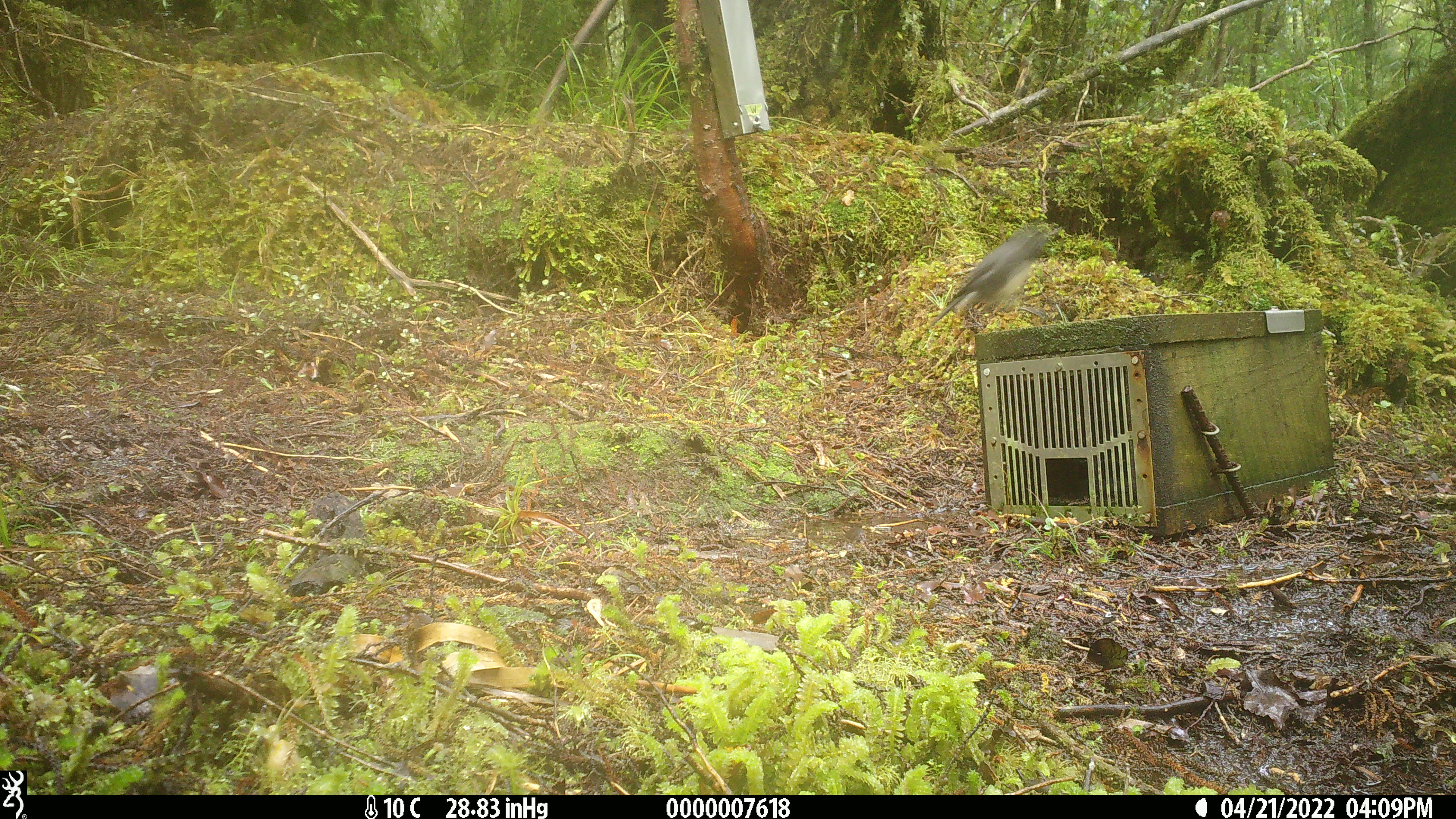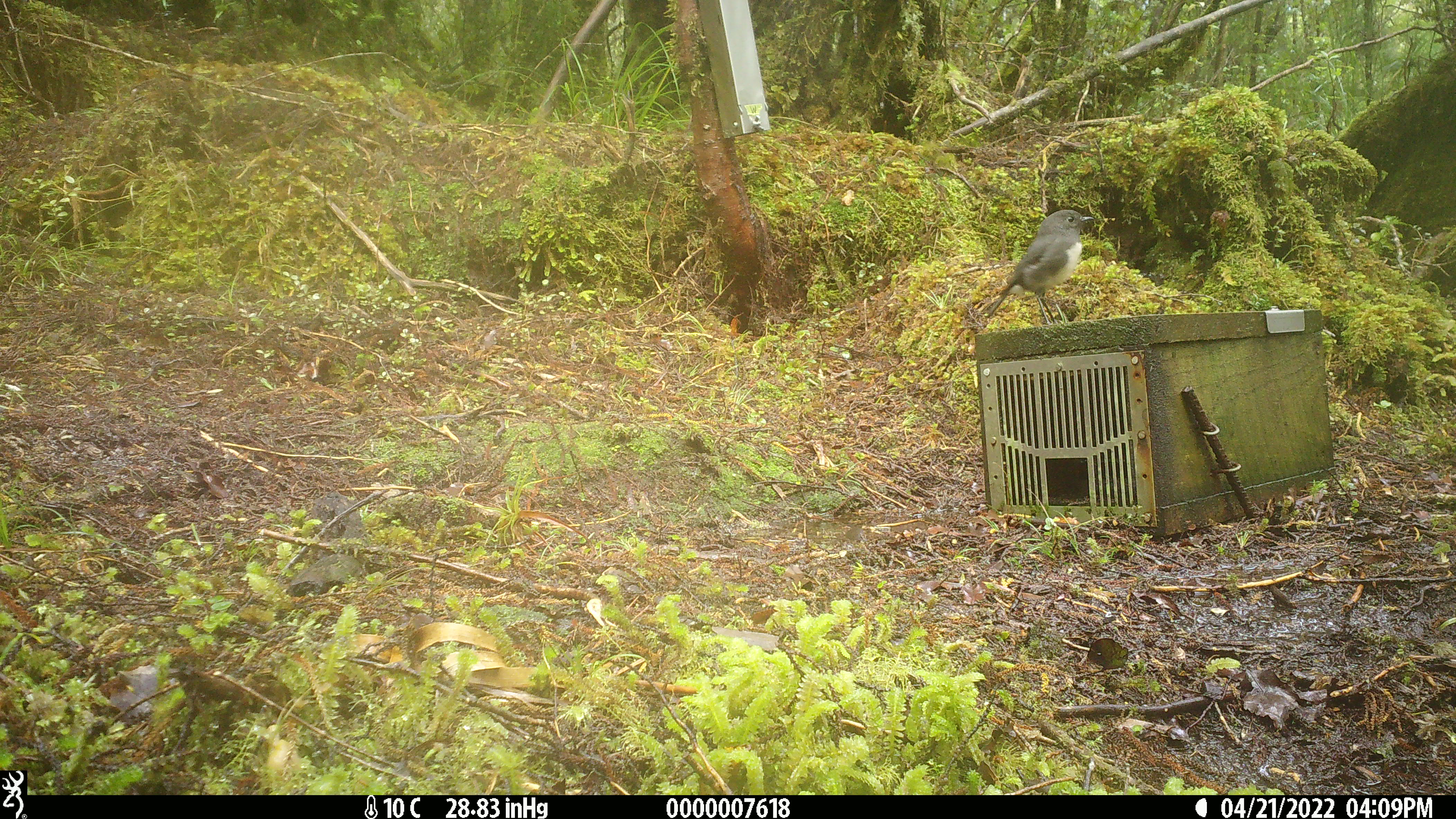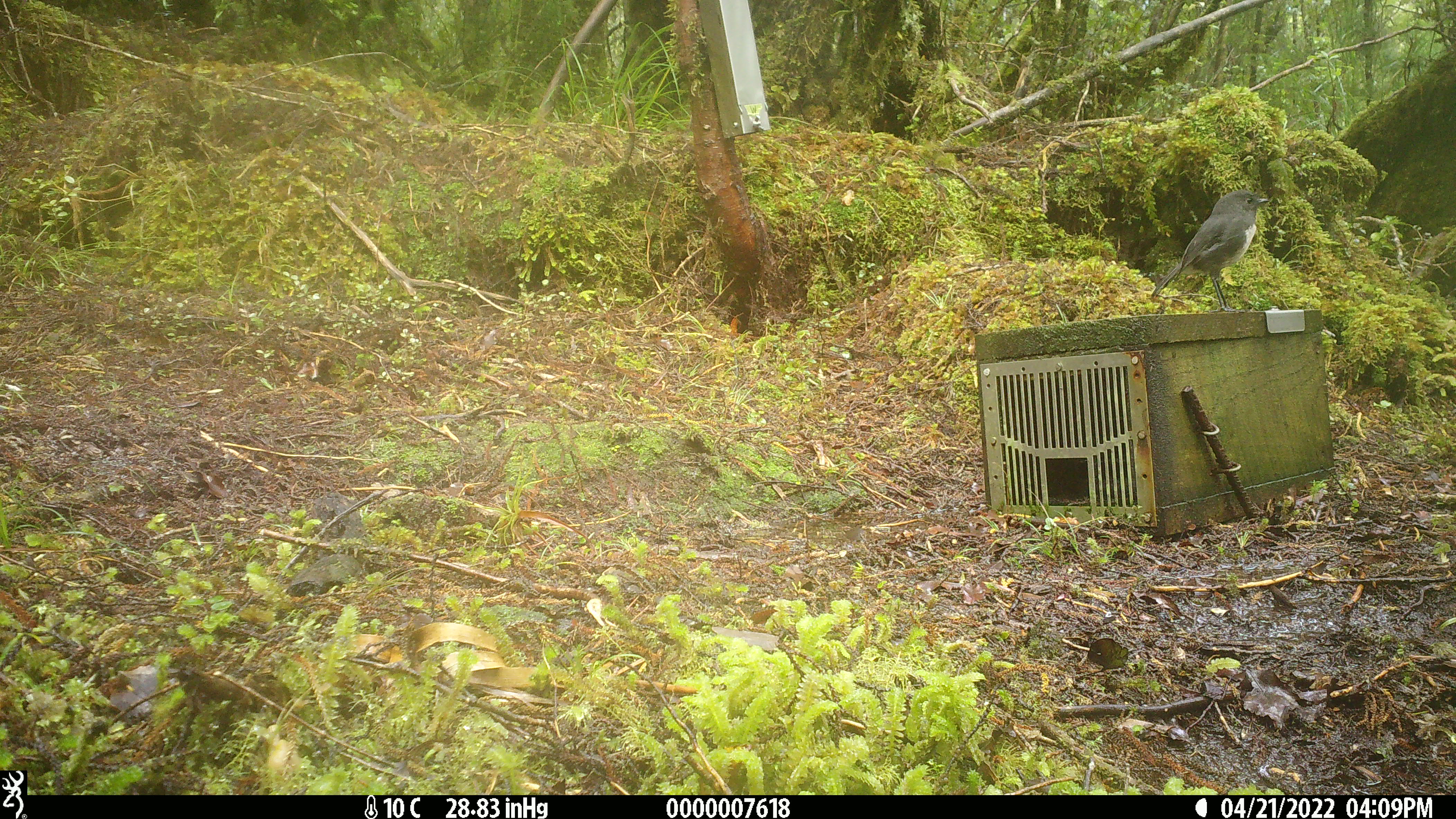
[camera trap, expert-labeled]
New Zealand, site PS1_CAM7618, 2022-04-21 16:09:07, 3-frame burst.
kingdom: Animalia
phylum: Chordata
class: Aves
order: Passeriformes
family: Petroicidae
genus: Petroica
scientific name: Petroica australis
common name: new zealand robin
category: robin